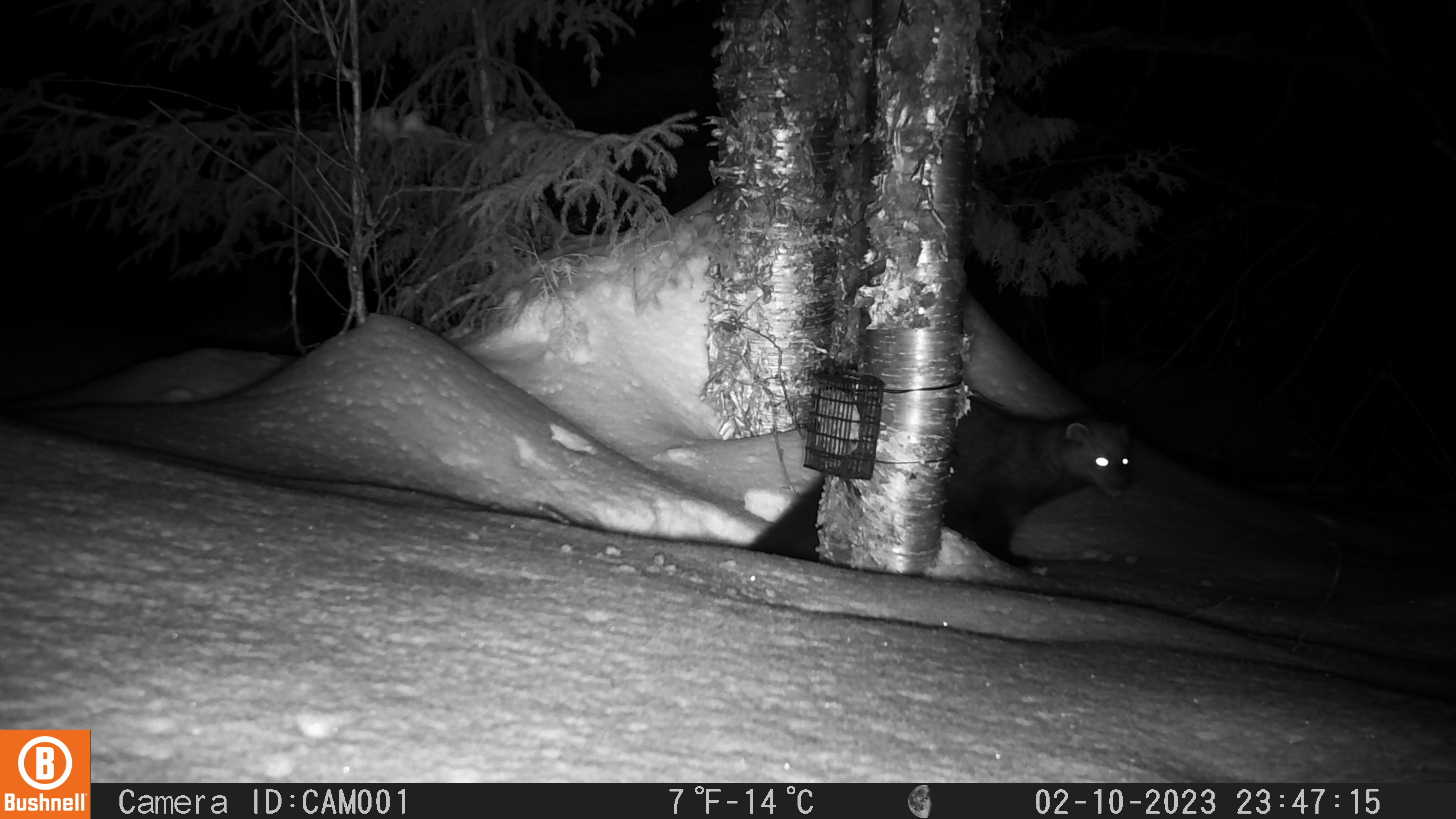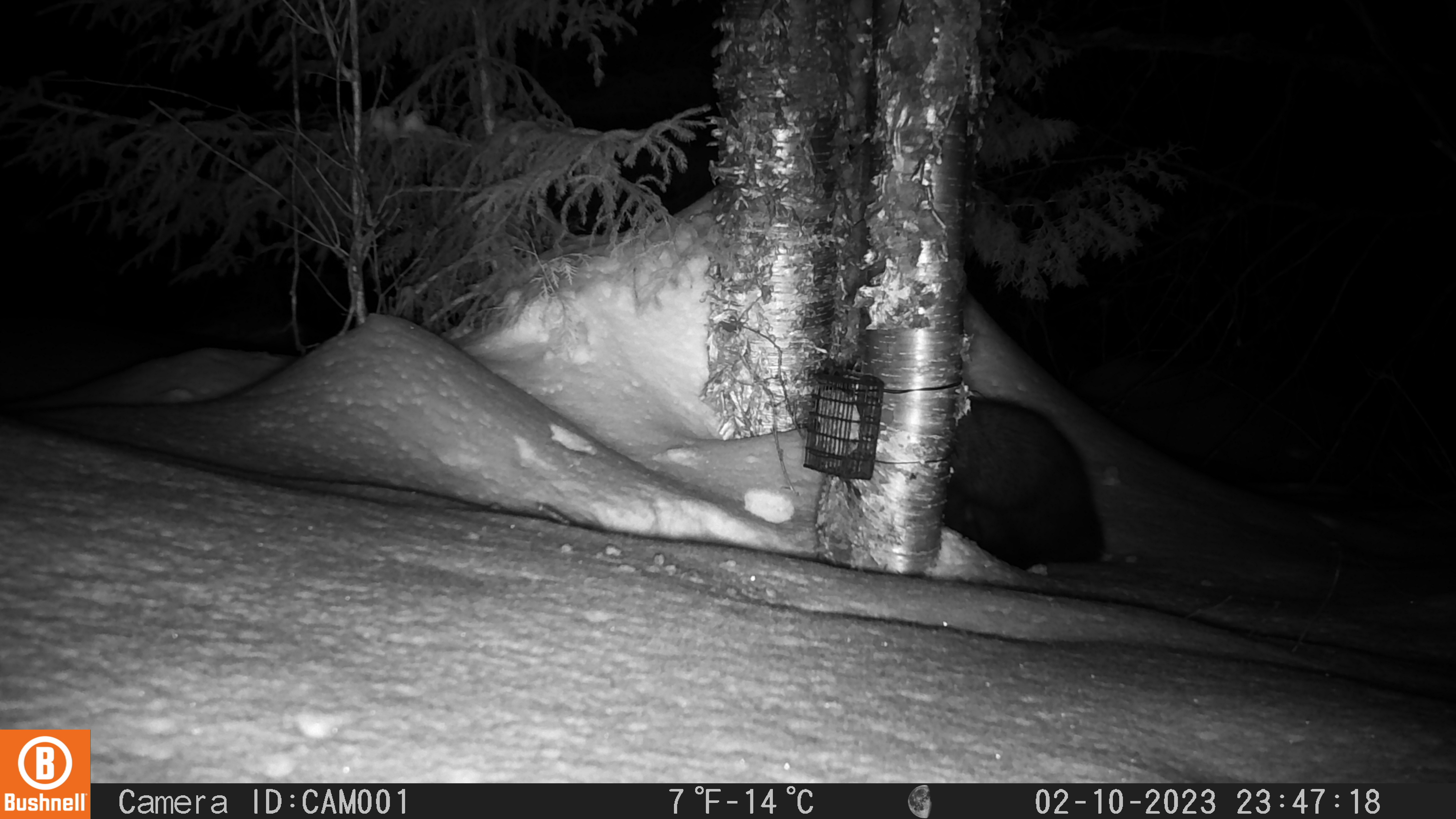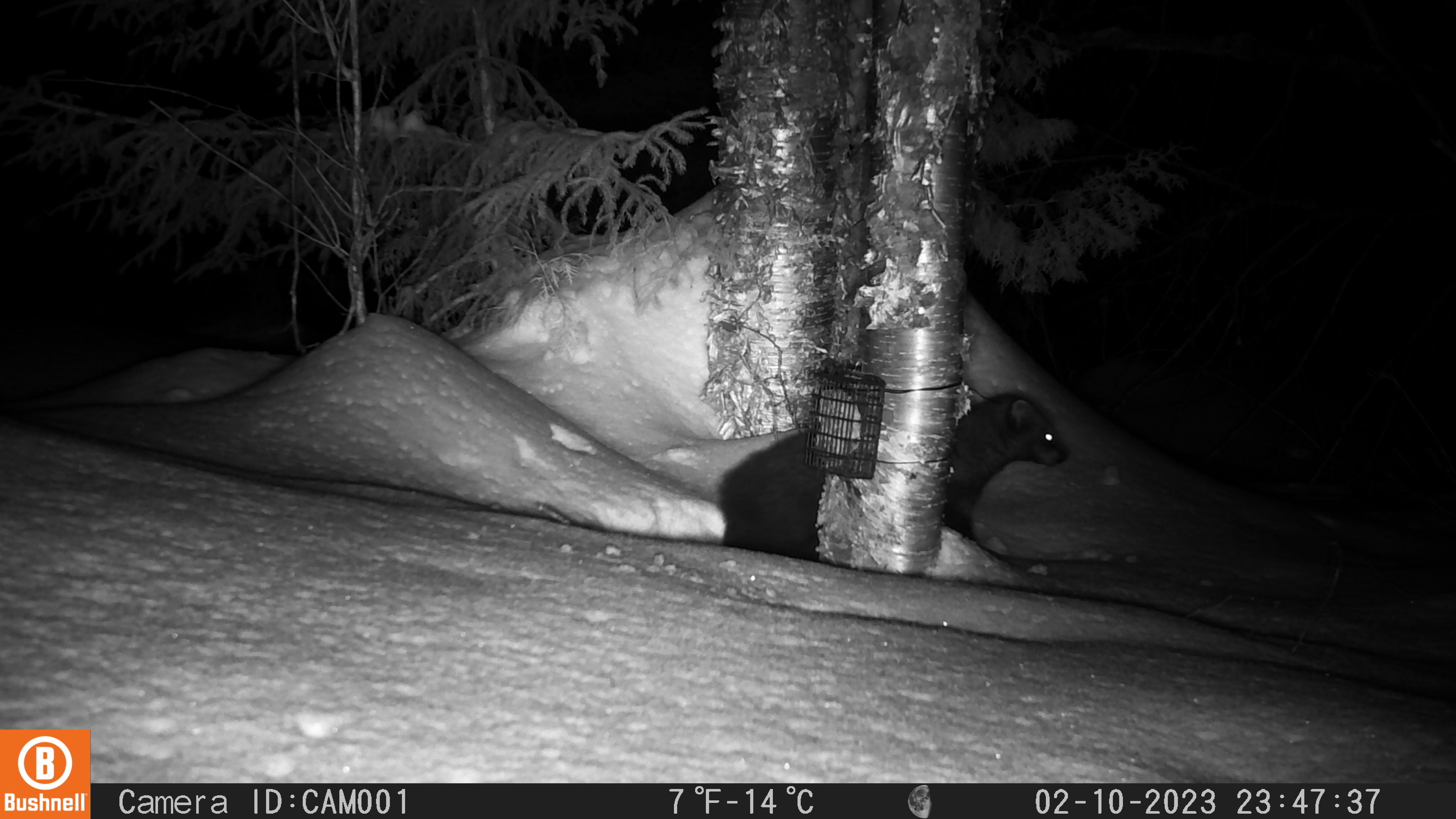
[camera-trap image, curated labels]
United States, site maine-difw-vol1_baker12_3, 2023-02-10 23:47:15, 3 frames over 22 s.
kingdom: Animalia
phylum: Chordata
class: Mammalia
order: Carnivora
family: Mustelidae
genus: Pekania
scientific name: Pekania pennanti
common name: fisher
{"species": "fisher (Pekania pennanti)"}